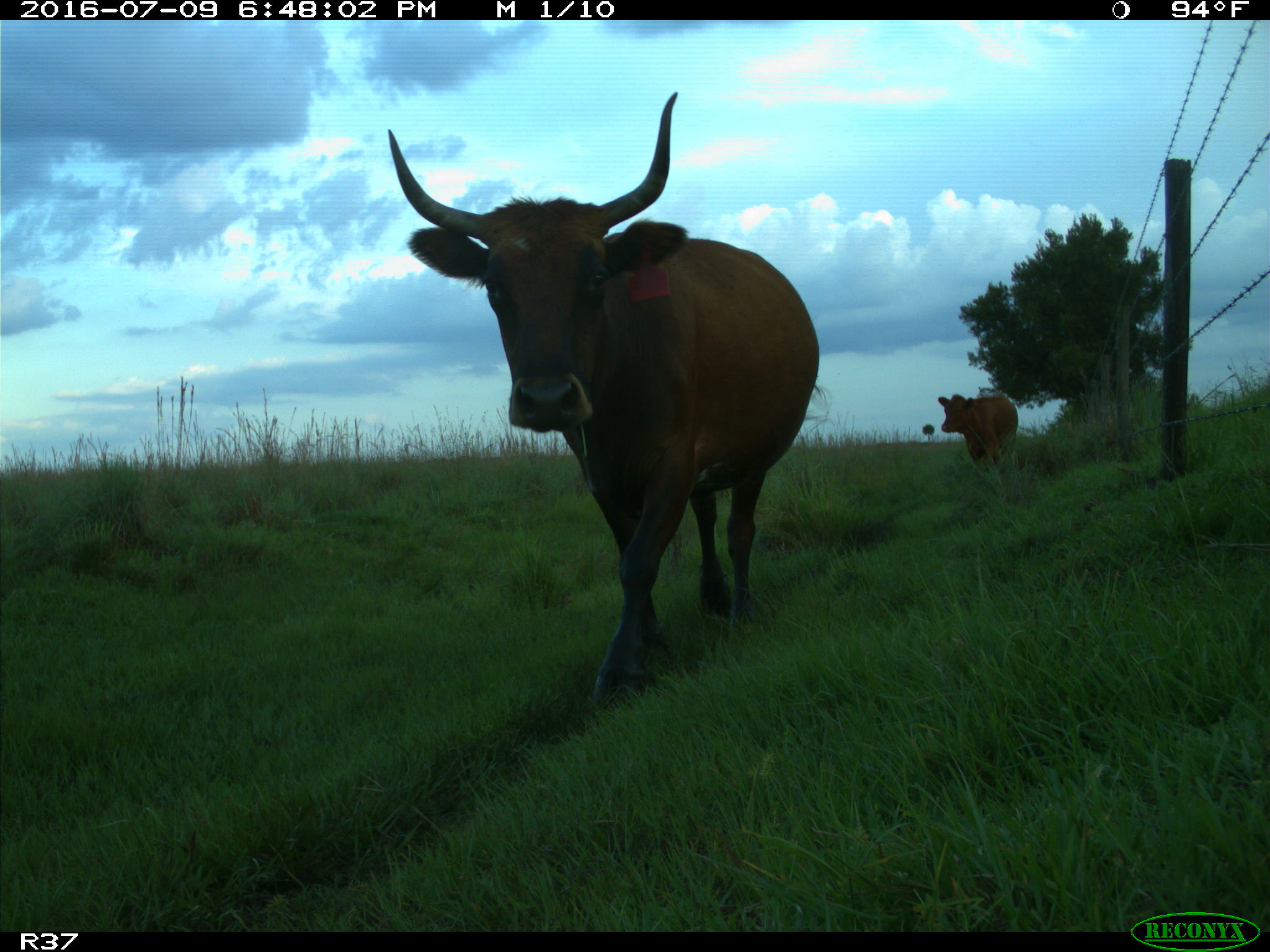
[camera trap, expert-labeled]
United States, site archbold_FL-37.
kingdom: Animalia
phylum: Chordata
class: Mammalia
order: Artiodactyla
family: Bovidae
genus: Bos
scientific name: Bos taurus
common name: domestic cow